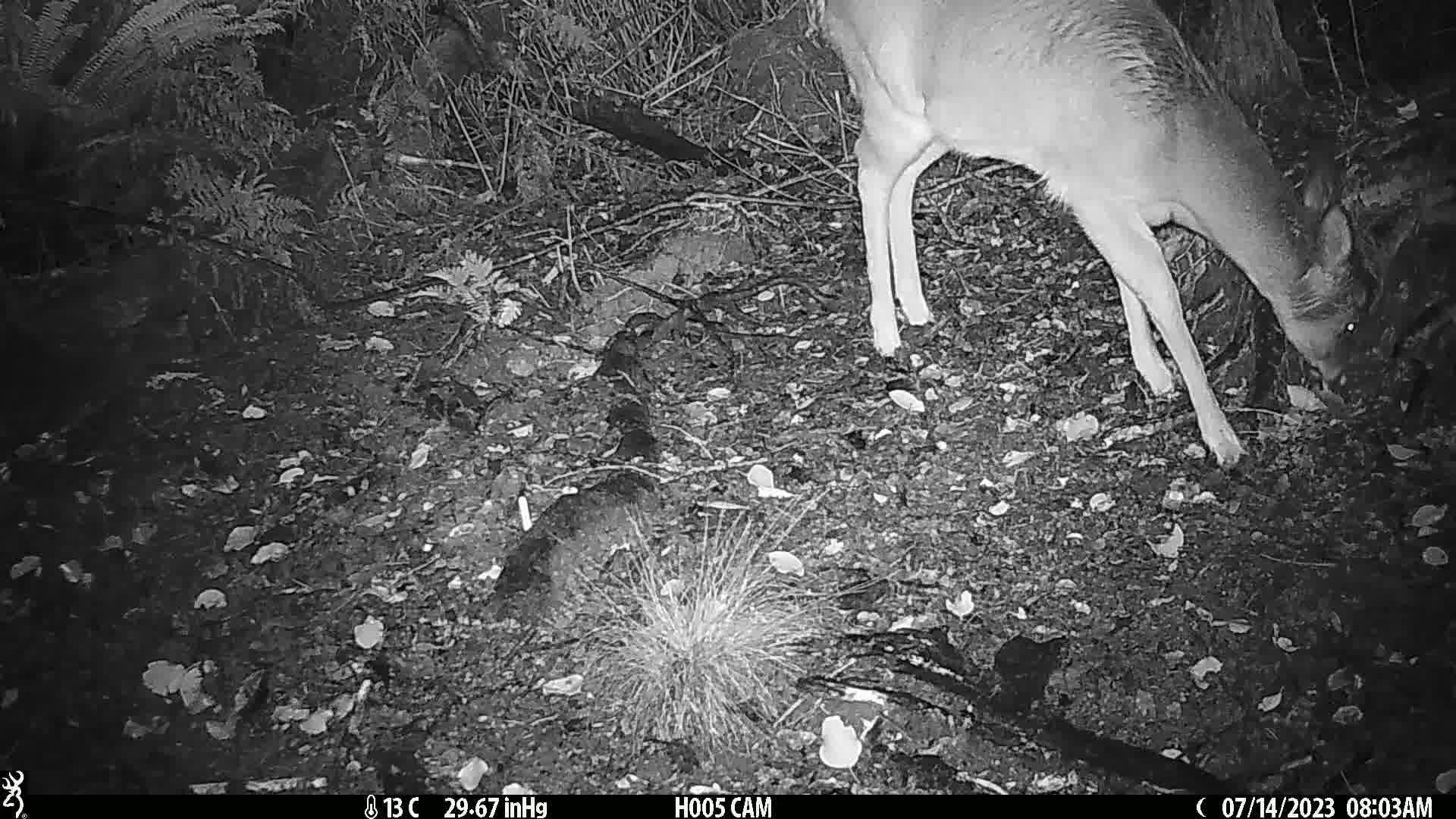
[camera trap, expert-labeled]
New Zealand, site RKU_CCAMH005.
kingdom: Animalia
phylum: Chordata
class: Mammalia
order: Artiodactyla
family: Cervidae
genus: Odocoileus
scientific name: Odocoileus virginianus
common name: white-tailed deer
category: white tailed deer